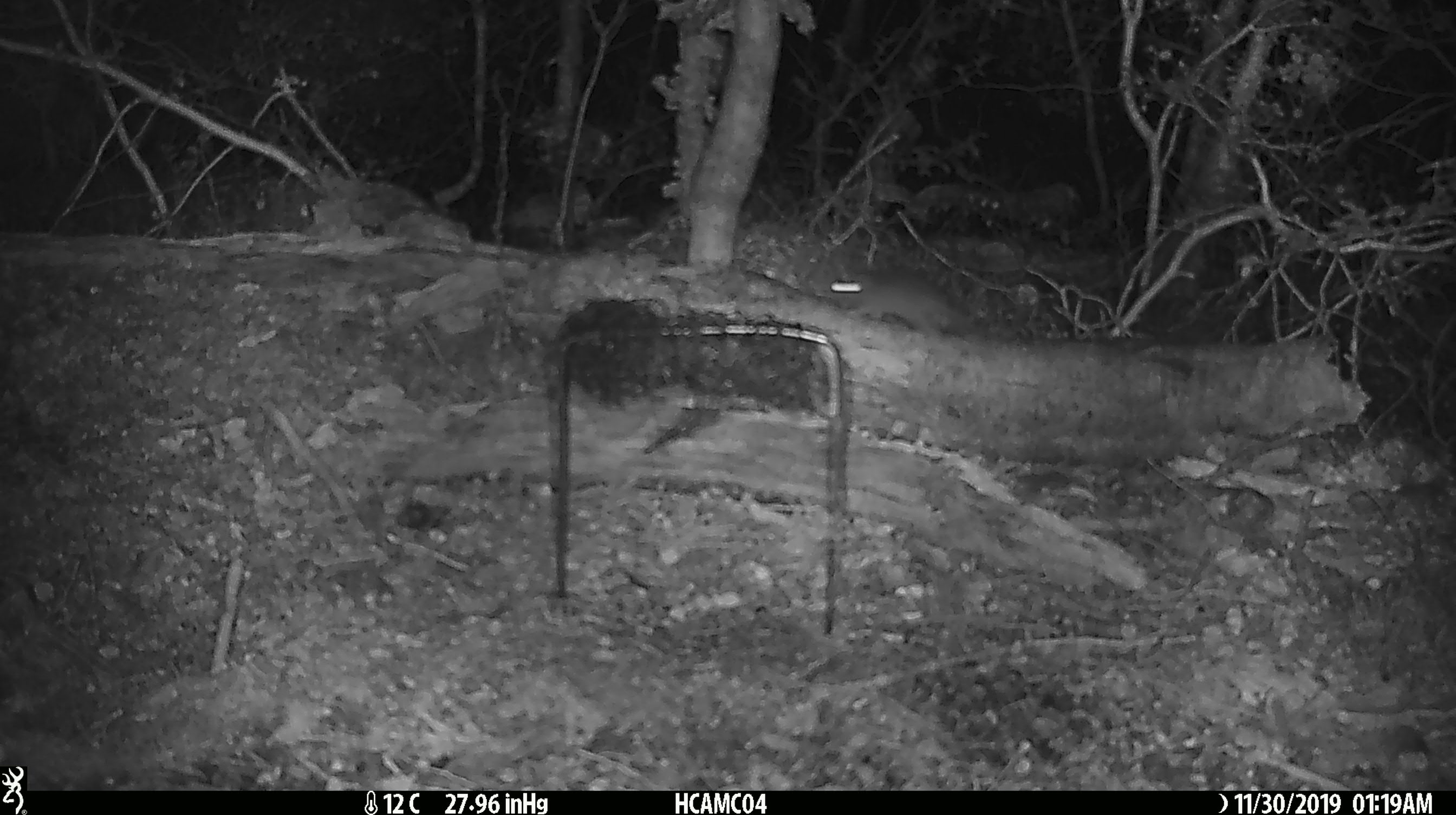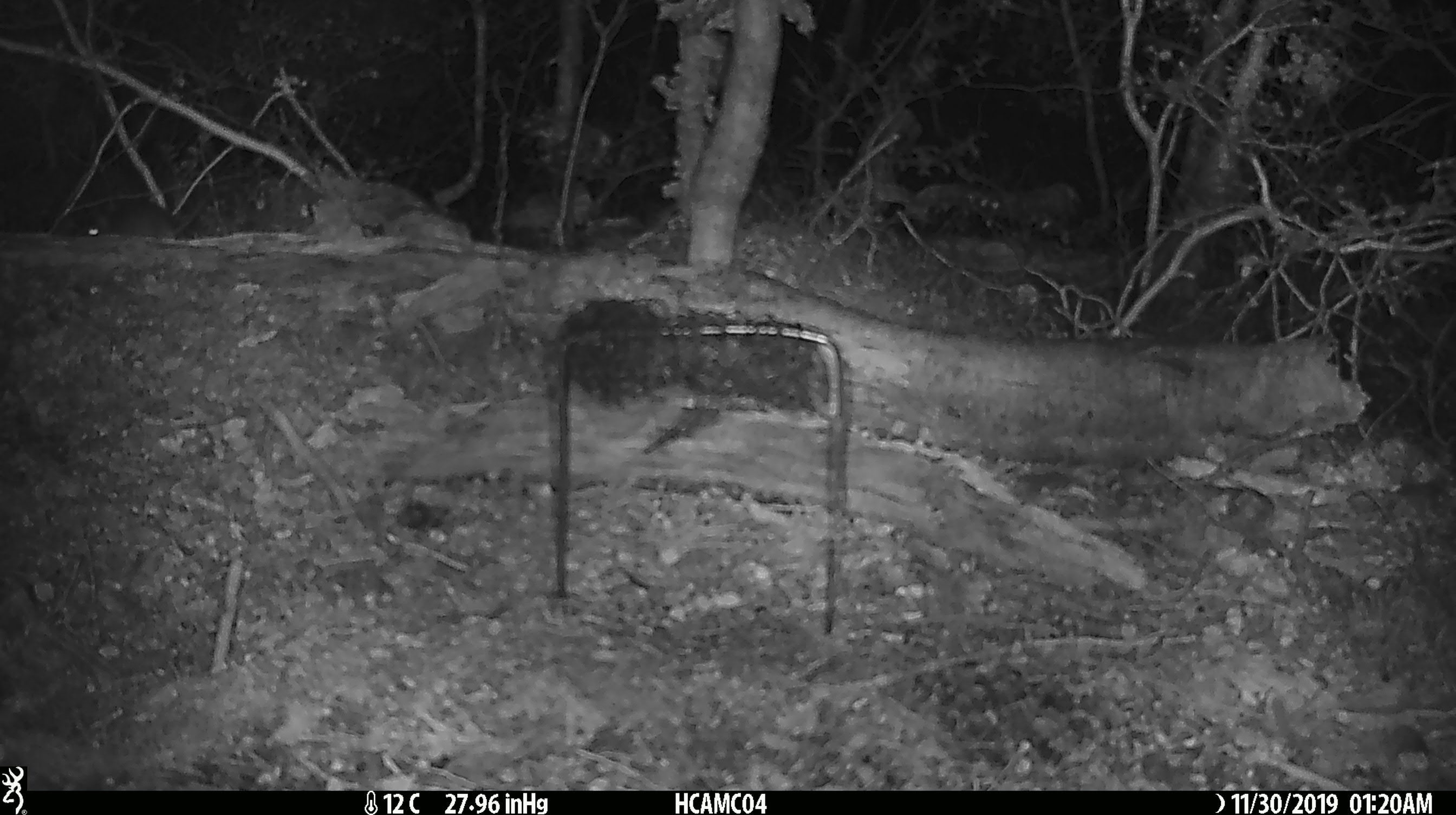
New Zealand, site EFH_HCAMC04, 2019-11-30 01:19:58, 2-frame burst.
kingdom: Animalia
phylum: Chordata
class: Mammalia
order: Rodentia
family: Muridae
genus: Mus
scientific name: Mus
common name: mouse